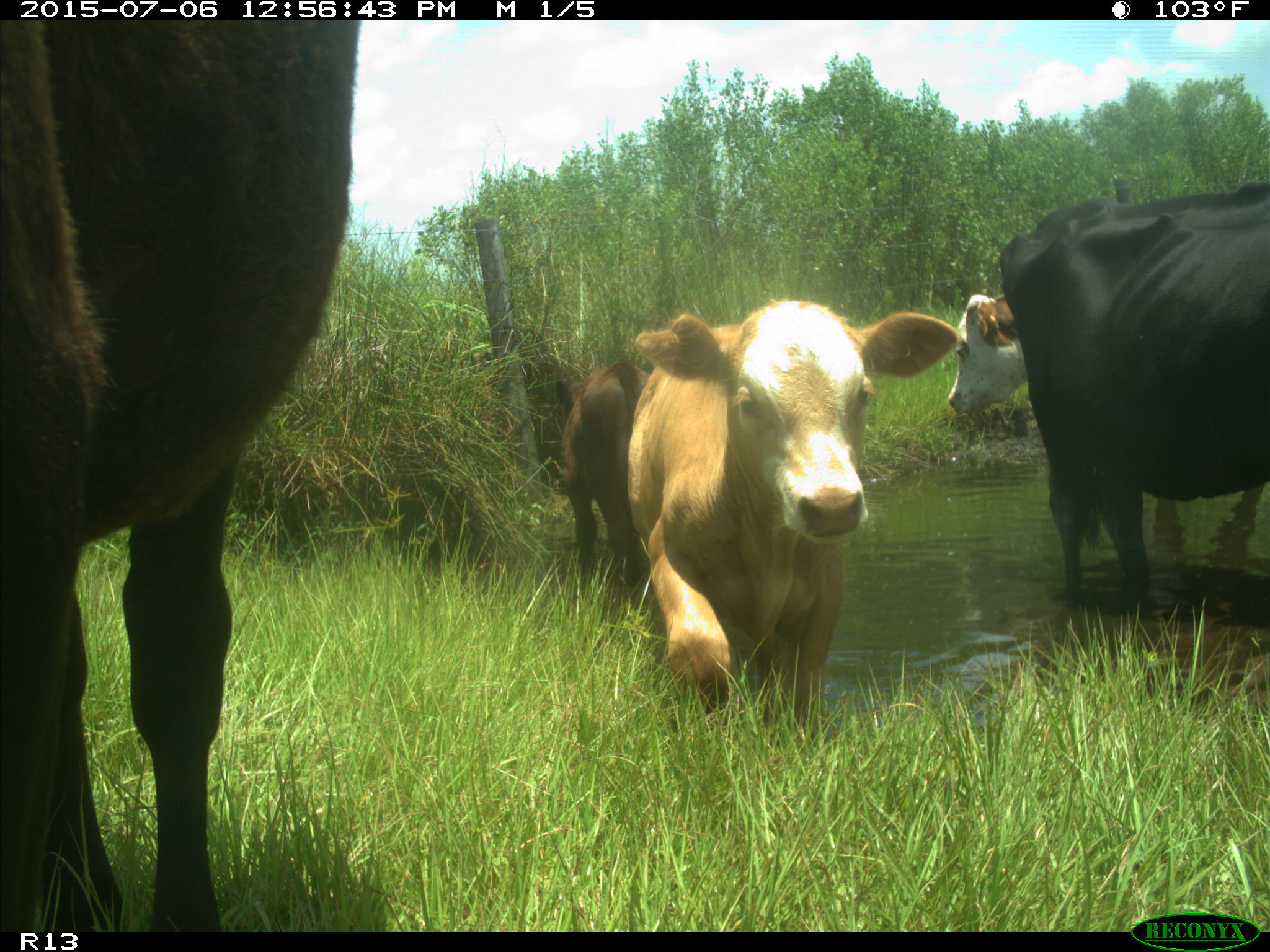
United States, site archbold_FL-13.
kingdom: Animalia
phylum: Chordata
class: Mammalia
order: Artiodactyla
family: Bovidae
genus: Bos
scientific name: Bos taurus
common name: domestic cow